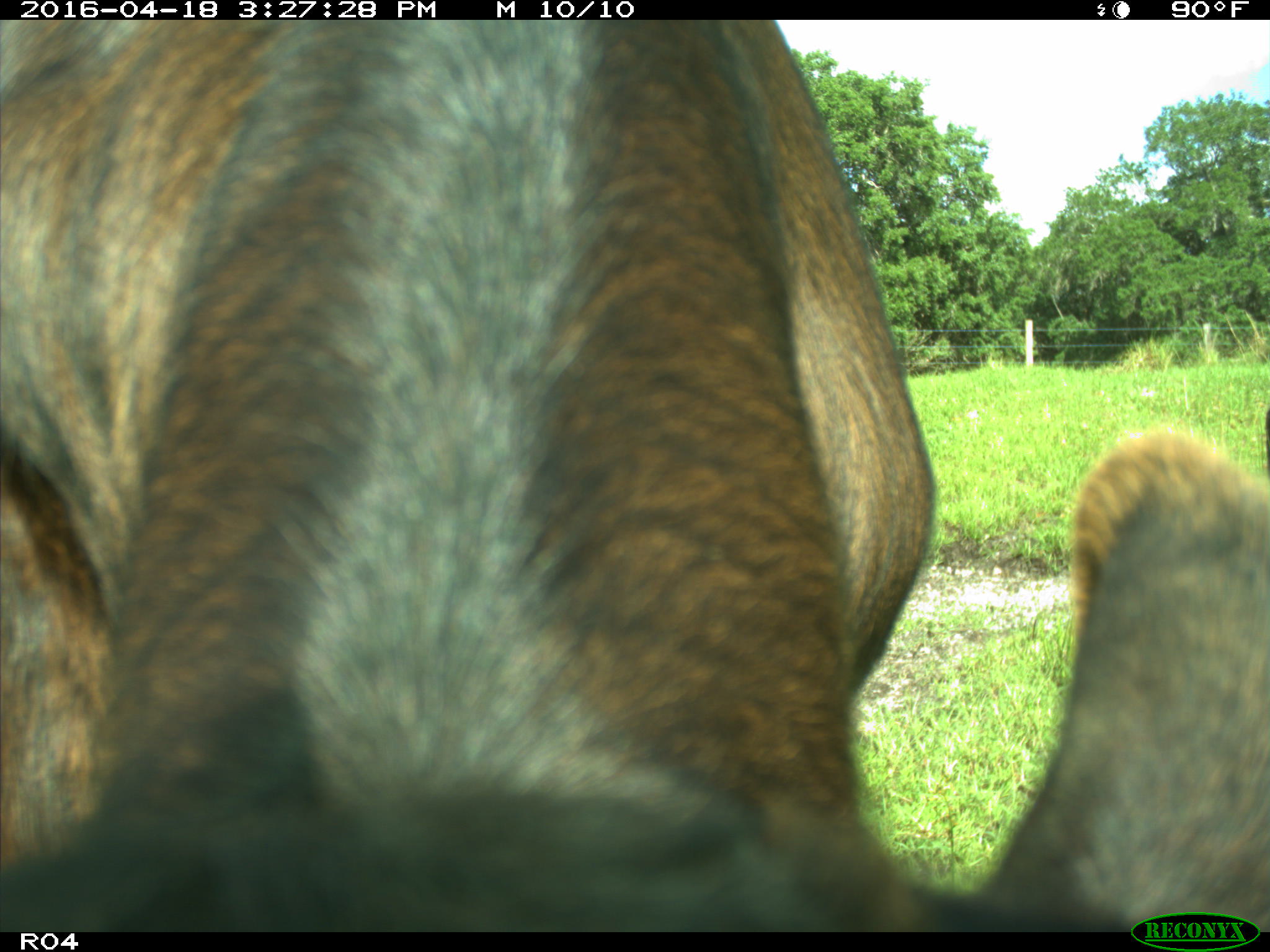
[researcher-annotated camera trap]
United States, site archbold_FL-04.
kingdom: Animalia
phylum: Chordata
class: Mammalia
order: Artiodactyla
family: Bovidae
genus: Bos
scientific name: Bos taurus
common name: domestic cow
Bos taurus (domestic cow).